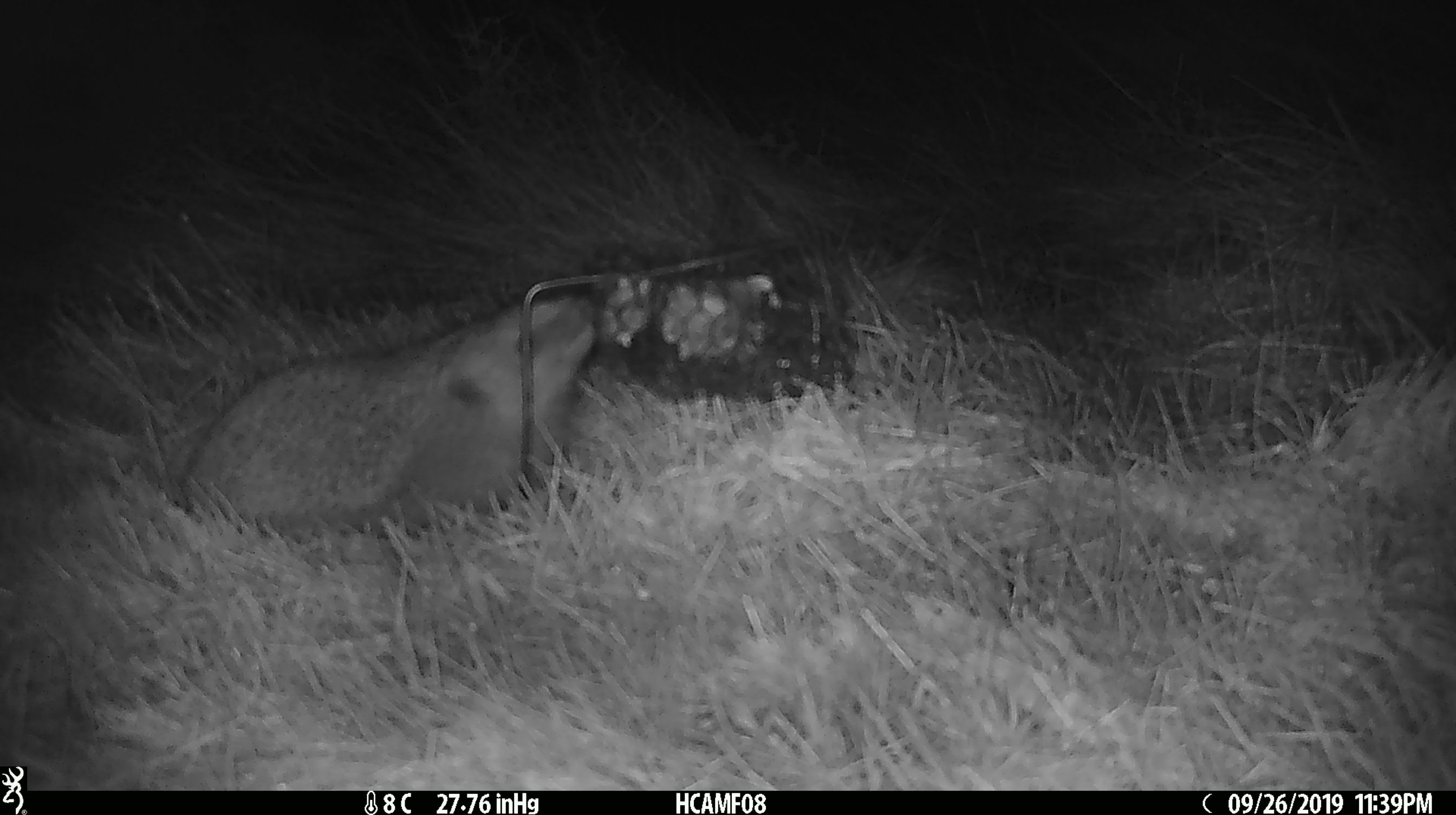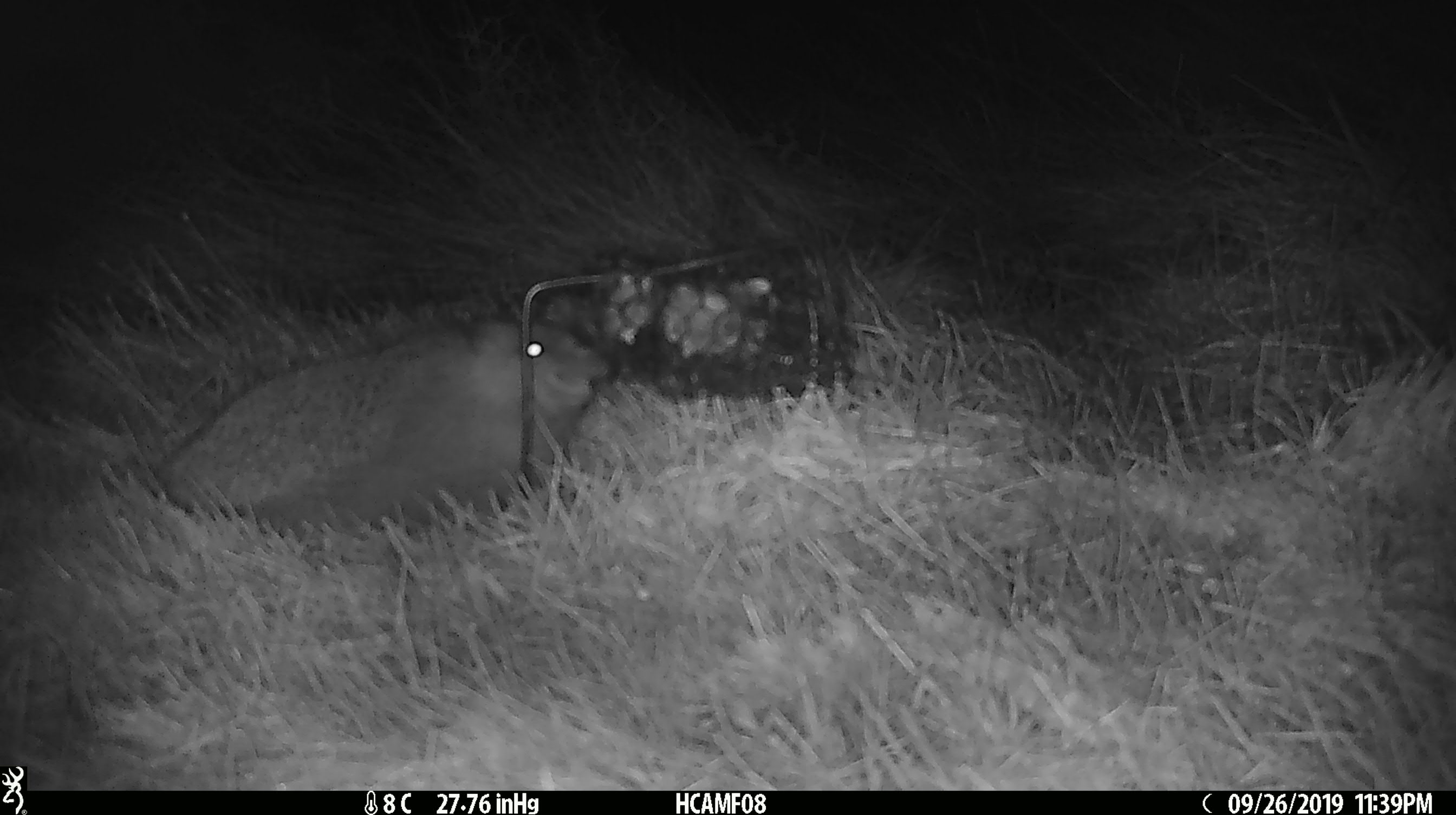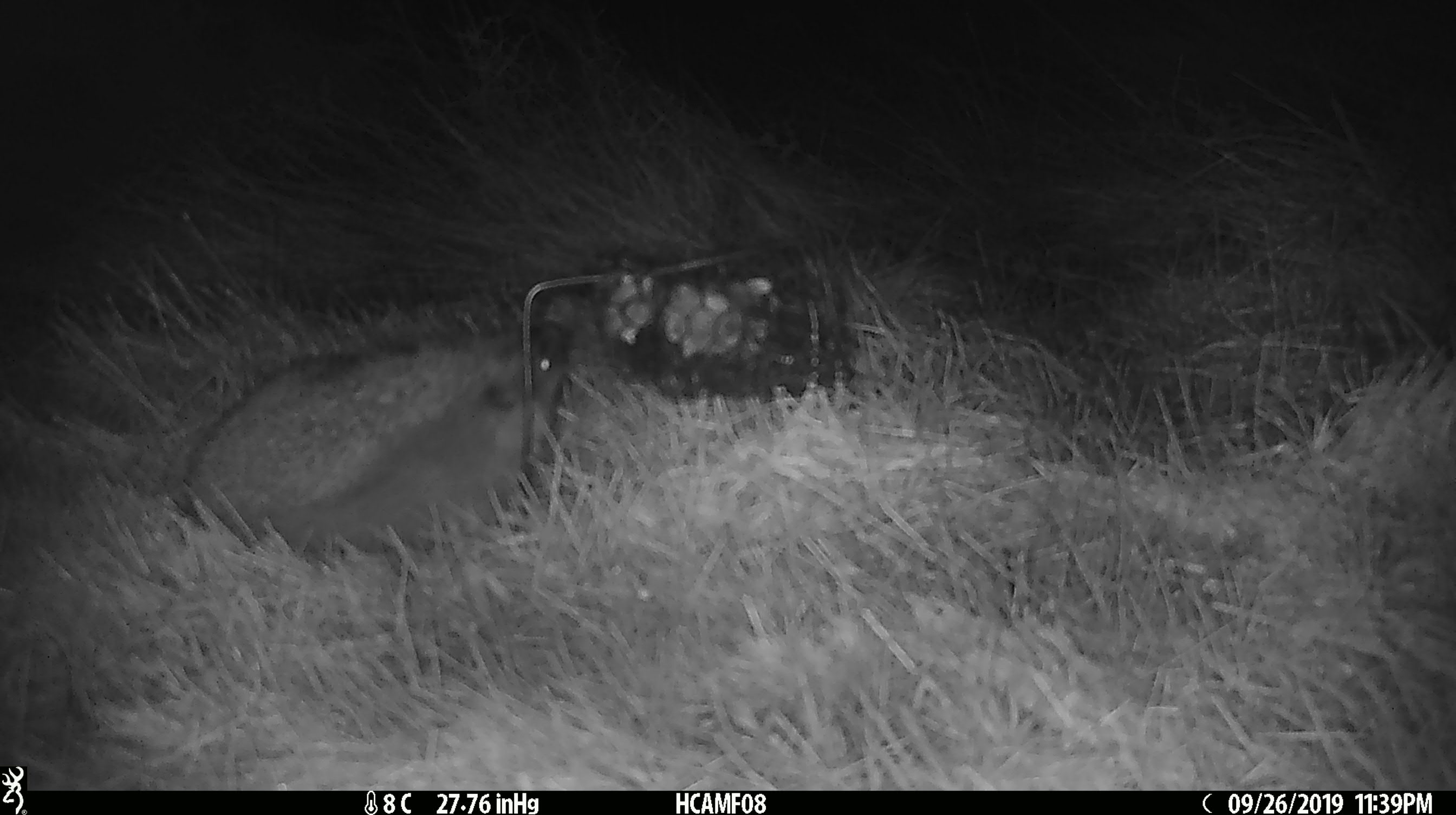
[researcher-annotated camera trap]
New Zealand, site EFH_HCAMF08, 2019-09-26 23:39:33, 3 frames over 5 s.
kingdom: Animalia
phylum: Chordata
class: Mammalia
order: Eulipotyphla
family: Erinaceidae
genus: Erinaceus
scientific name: Erinaceus europaeus europaeus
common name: european hedgehog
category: hedgehog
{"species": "hedgehog (european hedgehog) (Erinaceus europaeus europaeus)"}